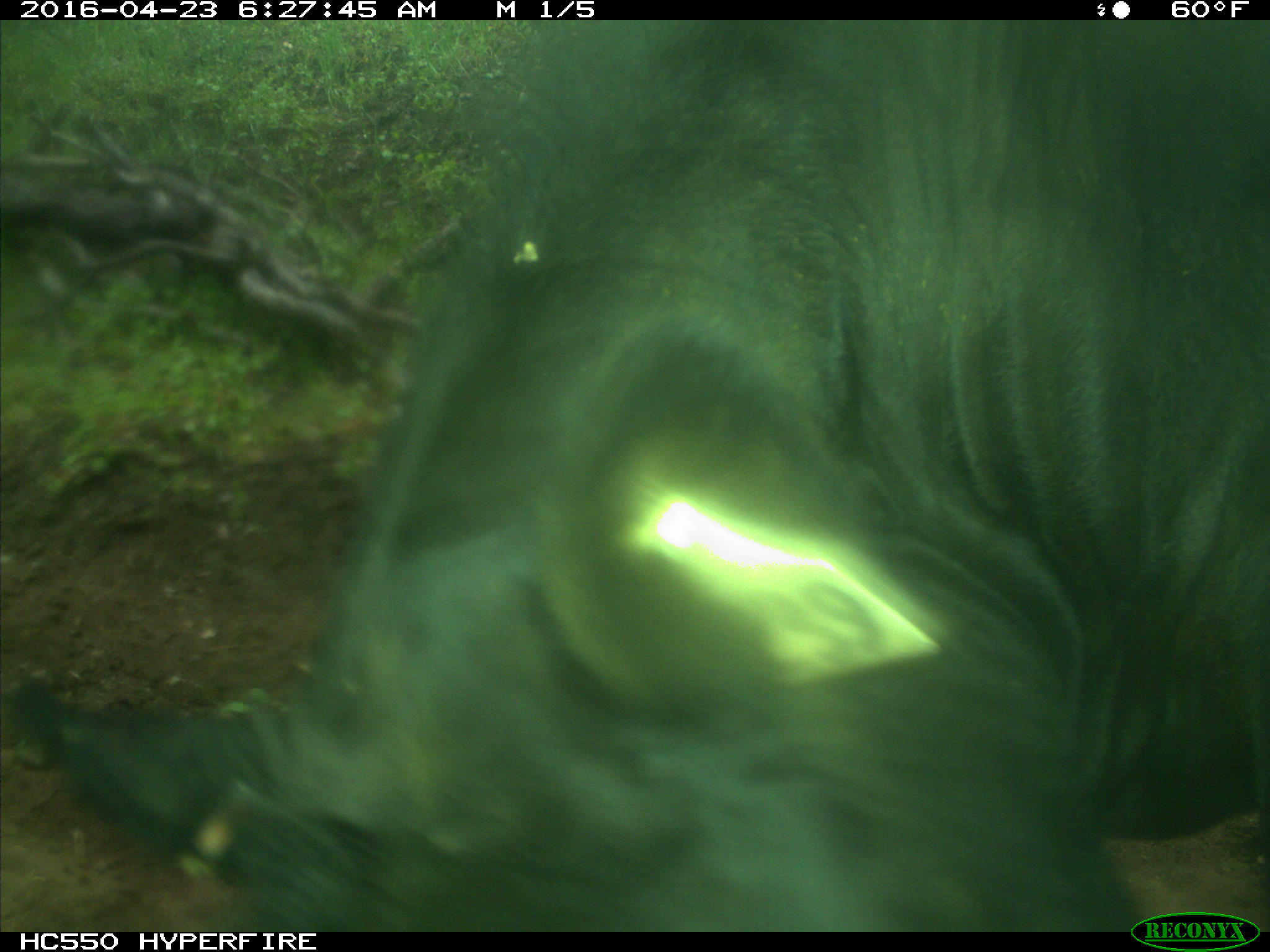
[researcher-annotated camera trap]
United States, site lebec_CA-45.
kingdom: Animalia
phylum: Chordata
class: Mammalia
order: Artiodactyla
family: Bovidae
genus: Bos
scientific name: Bos taurus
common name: domestic cow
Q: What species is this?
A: Bos taurus (domestic cow).